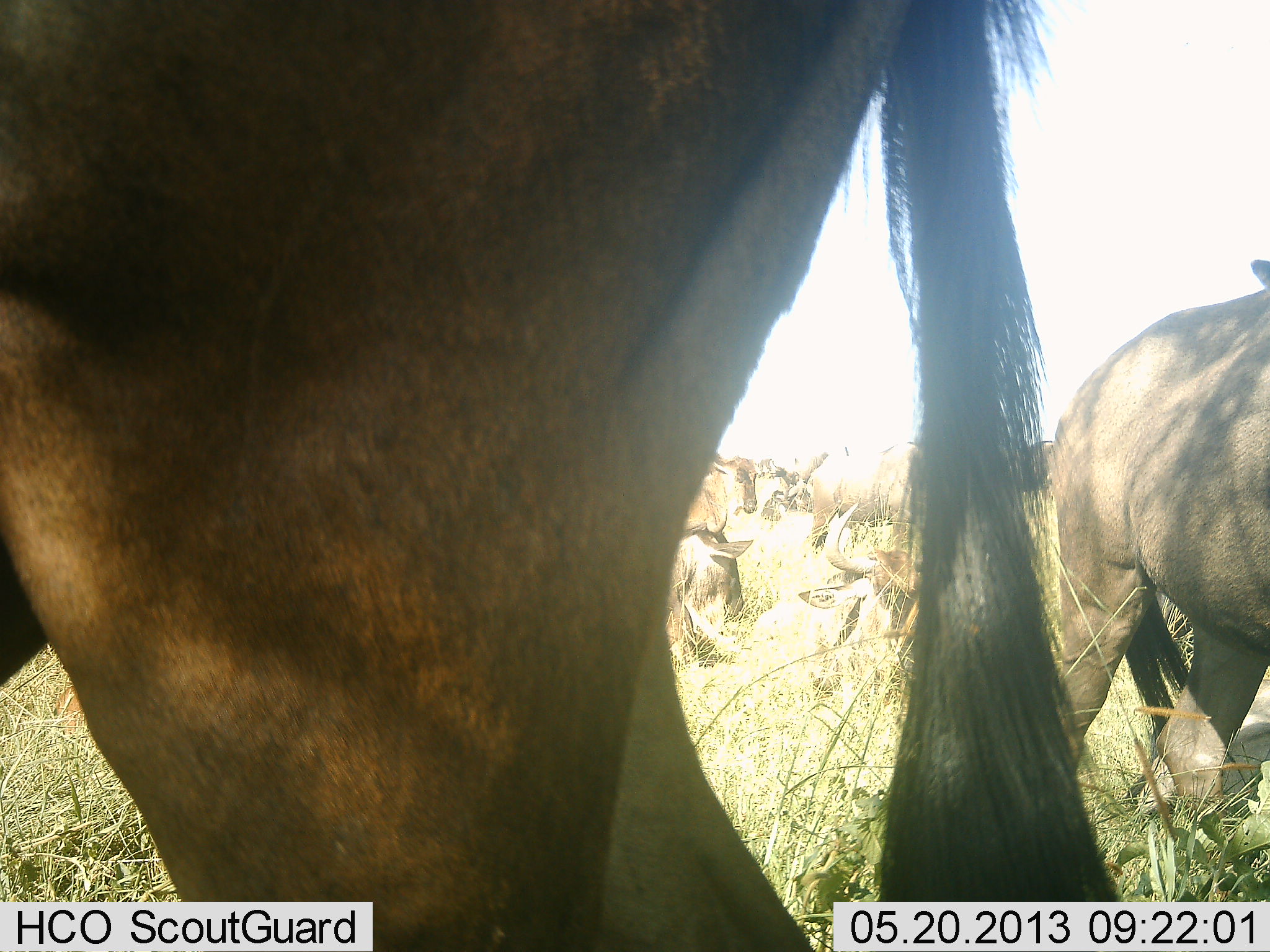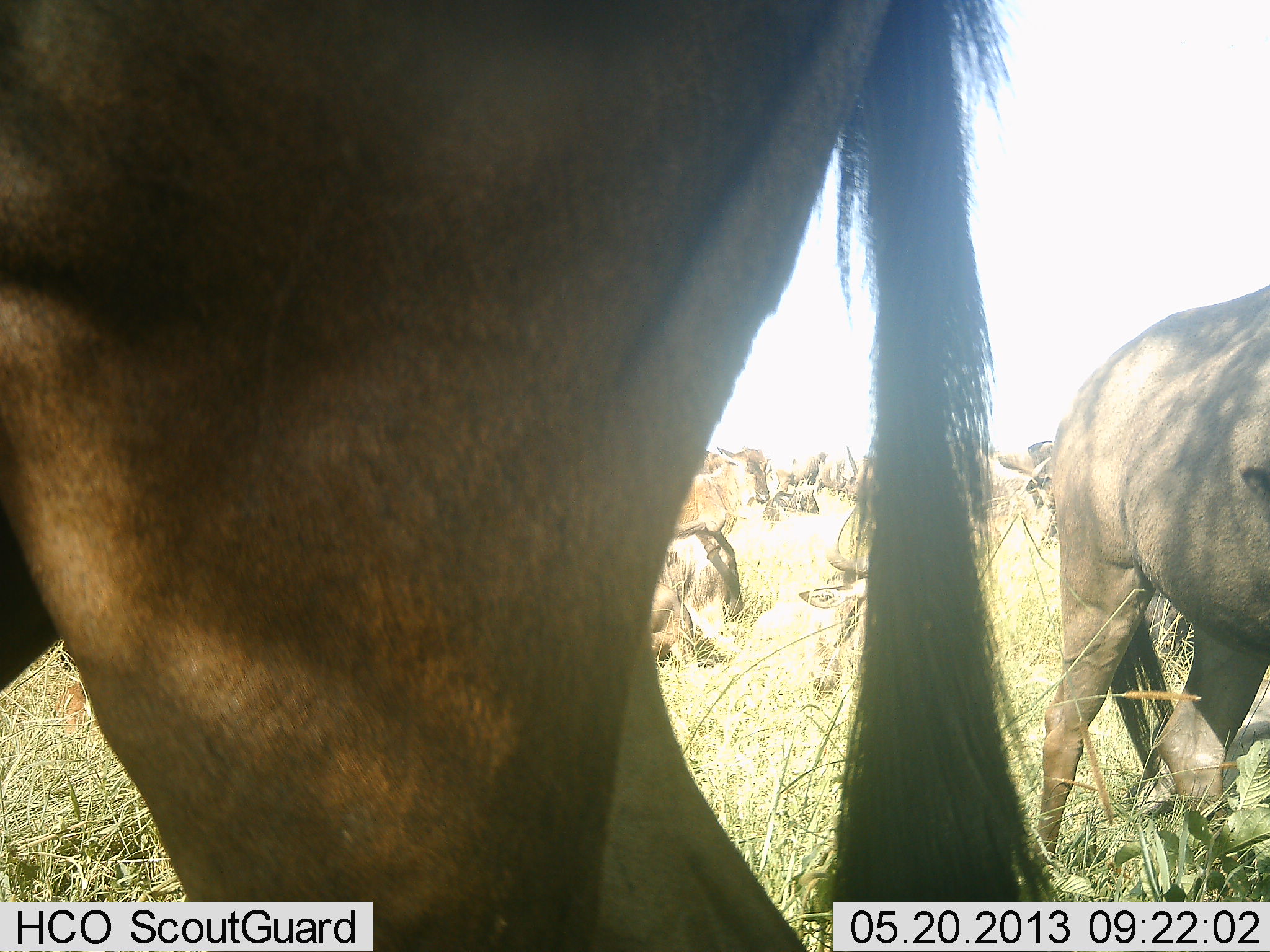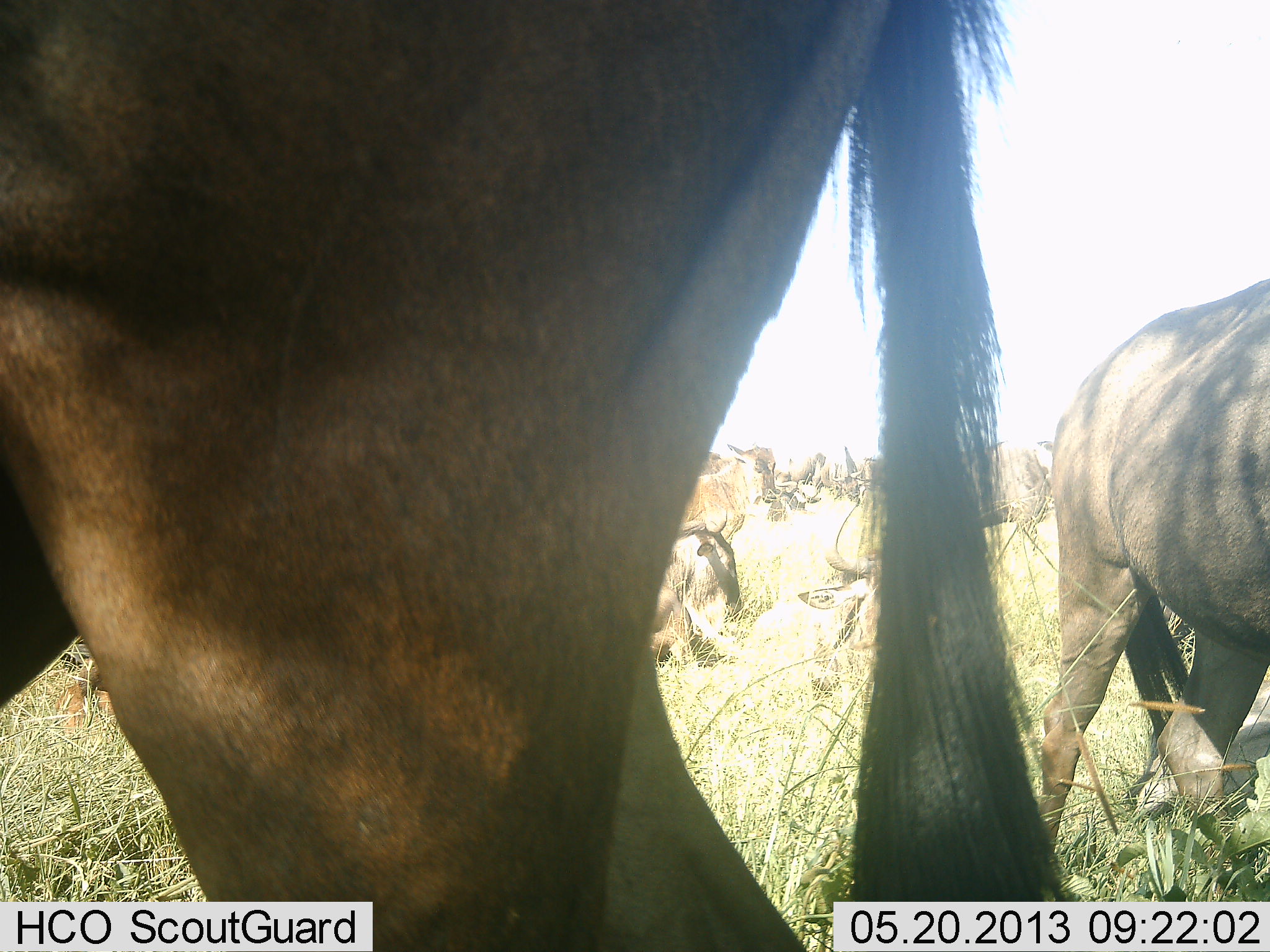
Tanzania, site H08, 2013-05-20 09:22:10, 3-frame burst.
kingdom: Animalia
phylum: Chordata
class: Mammalia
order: Artiodactyla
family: Bovidae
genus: Connochaetes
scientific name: Connochaetes taurinus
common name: blue wildebeest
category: wildebeest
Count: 11-50.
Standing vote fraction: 95%.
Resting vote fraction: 82%.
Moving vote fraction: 23%.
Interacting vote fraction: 14%.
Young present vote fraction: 9%.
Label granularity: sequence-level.